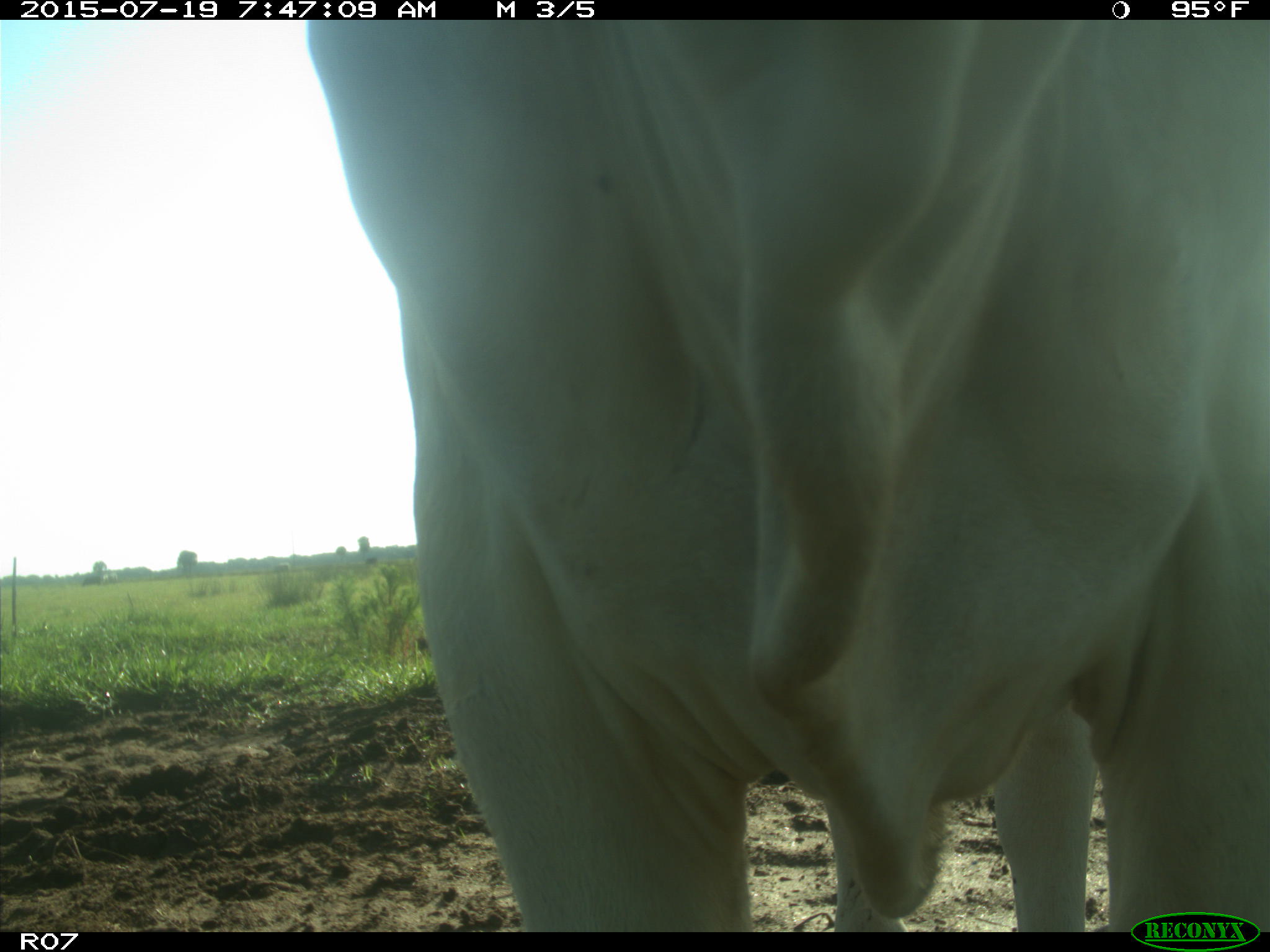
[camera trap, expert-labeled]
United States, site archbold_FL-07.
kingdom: Animalia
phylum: Chordata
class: Mammalia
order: Artiodactyla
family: Bovidae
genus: Bos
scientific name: Bos taurus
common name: domestic cow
Bos taurus (domestic cow).